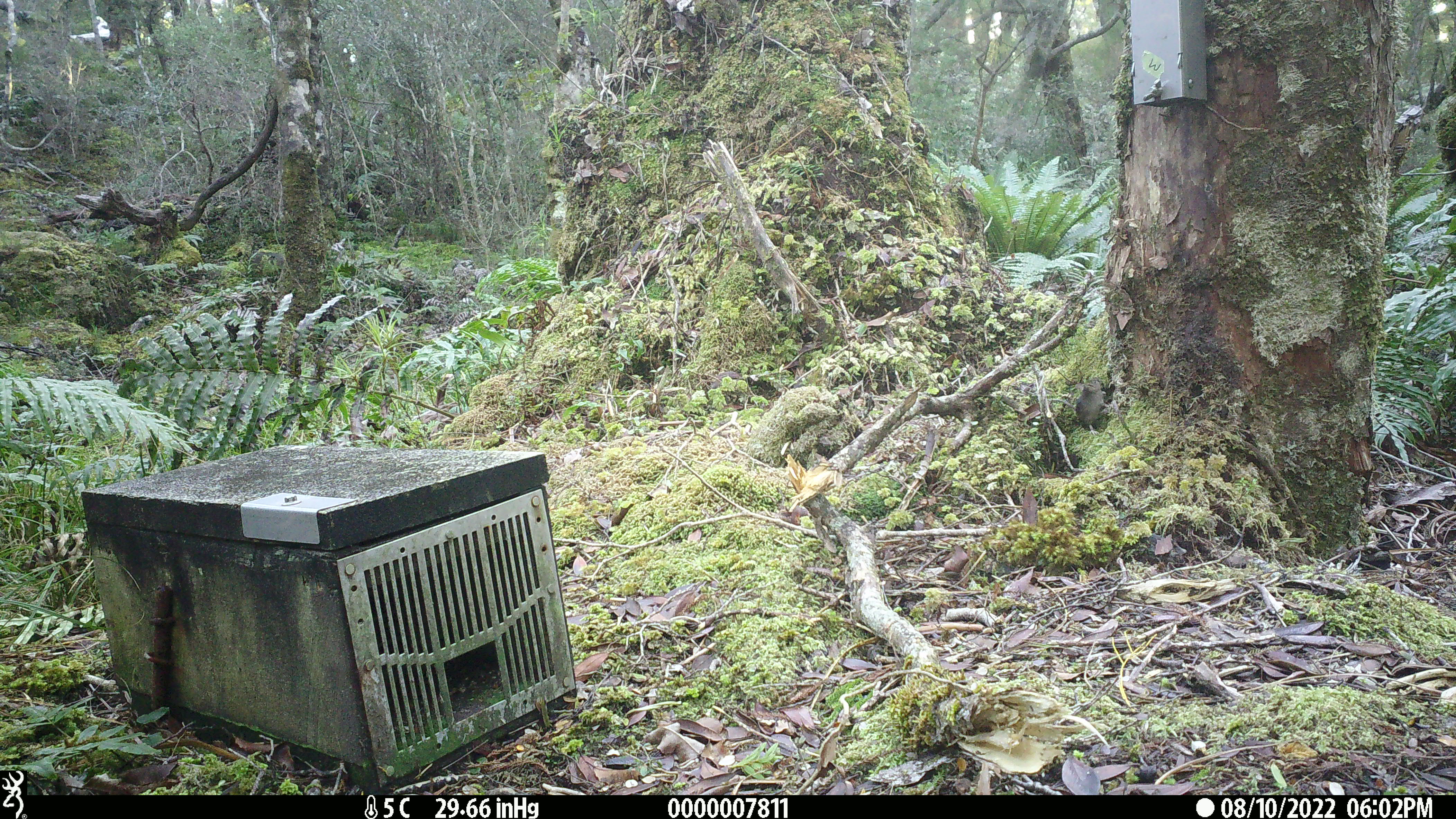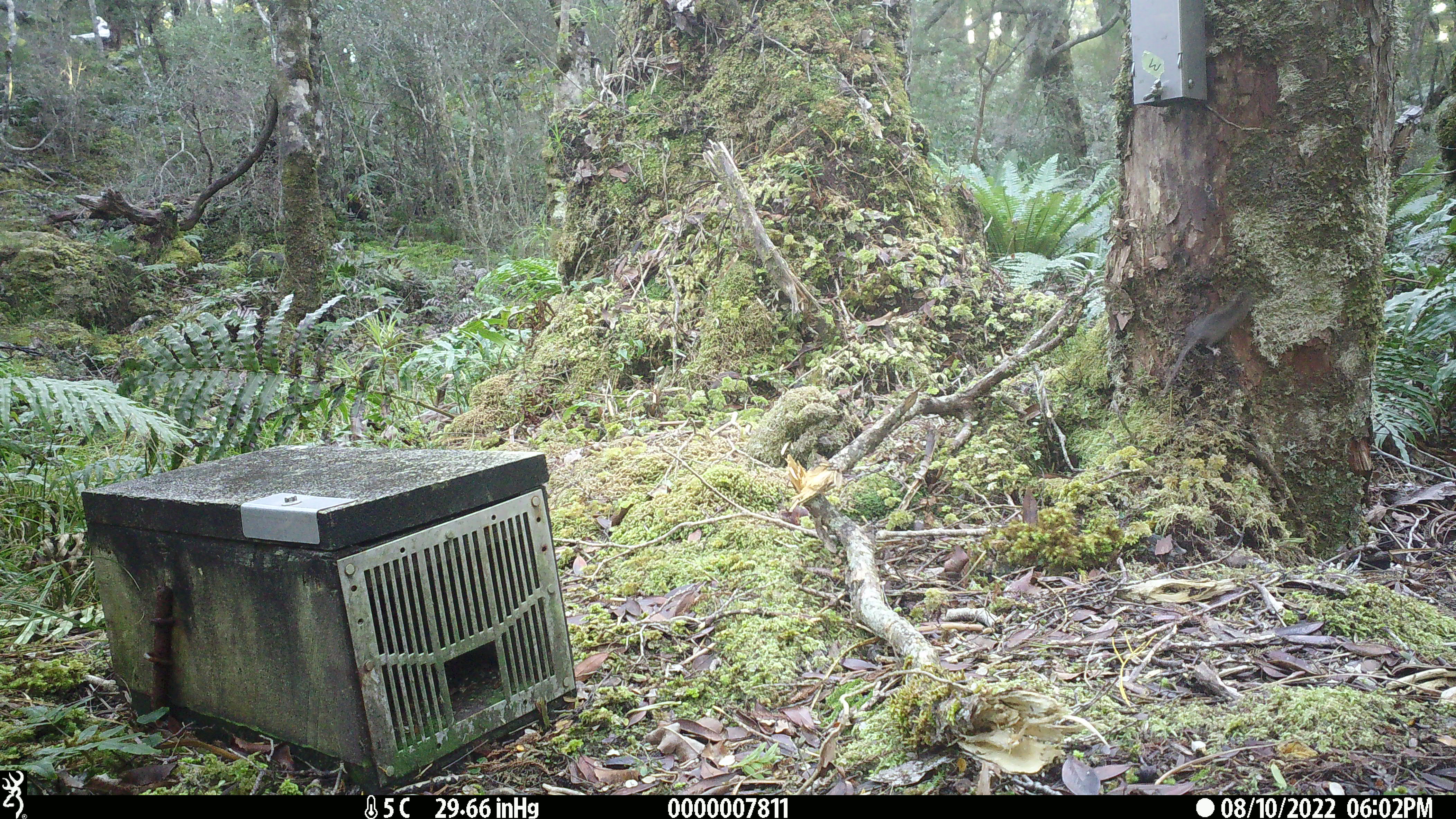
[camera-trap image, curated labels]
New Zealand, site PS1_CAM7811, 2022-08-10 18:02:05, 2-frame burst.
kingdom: Animalia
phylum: Chordata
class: Mammalia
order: Rodentia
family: Muridae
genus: Mus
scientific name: Mus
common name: mouse